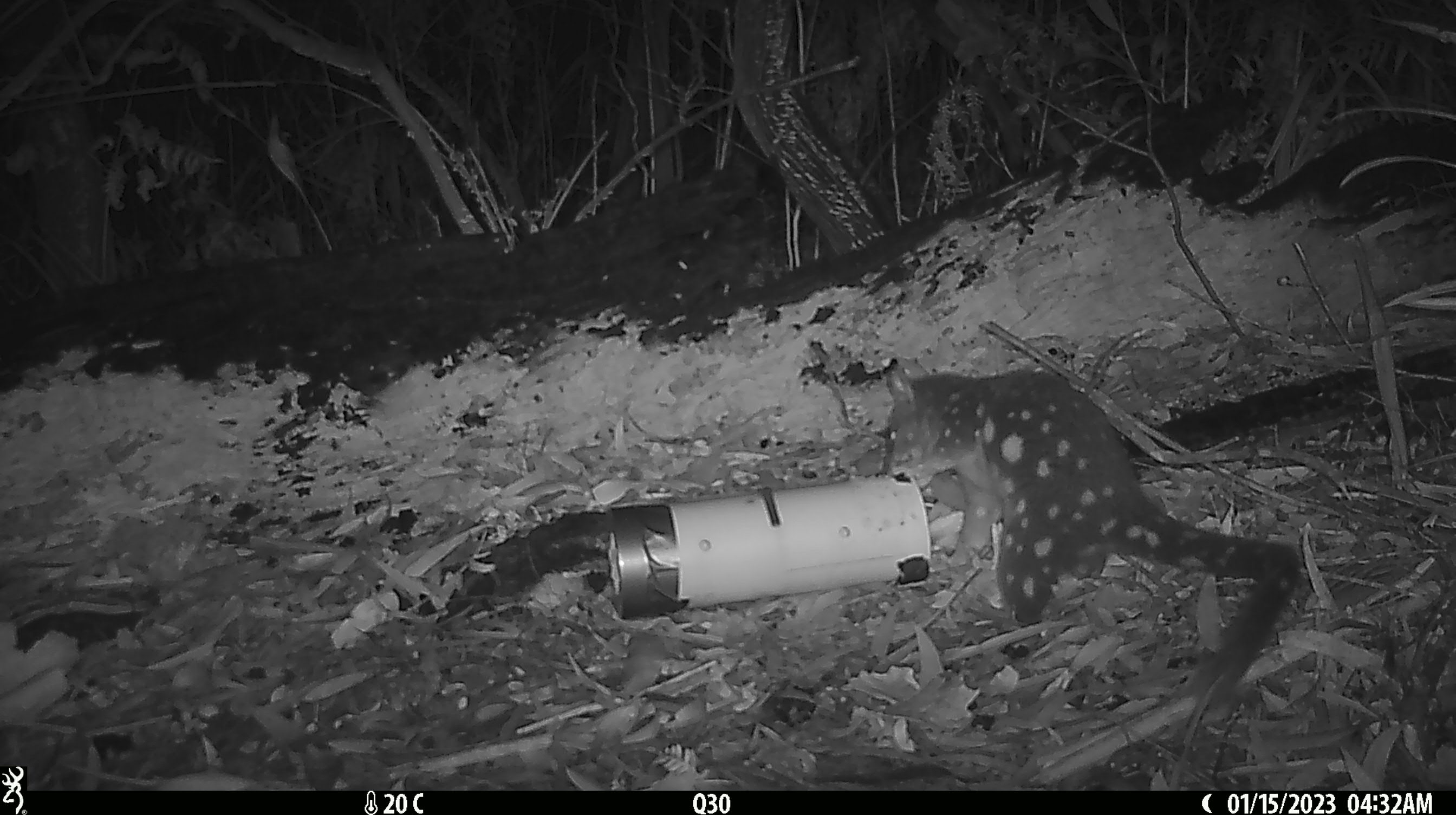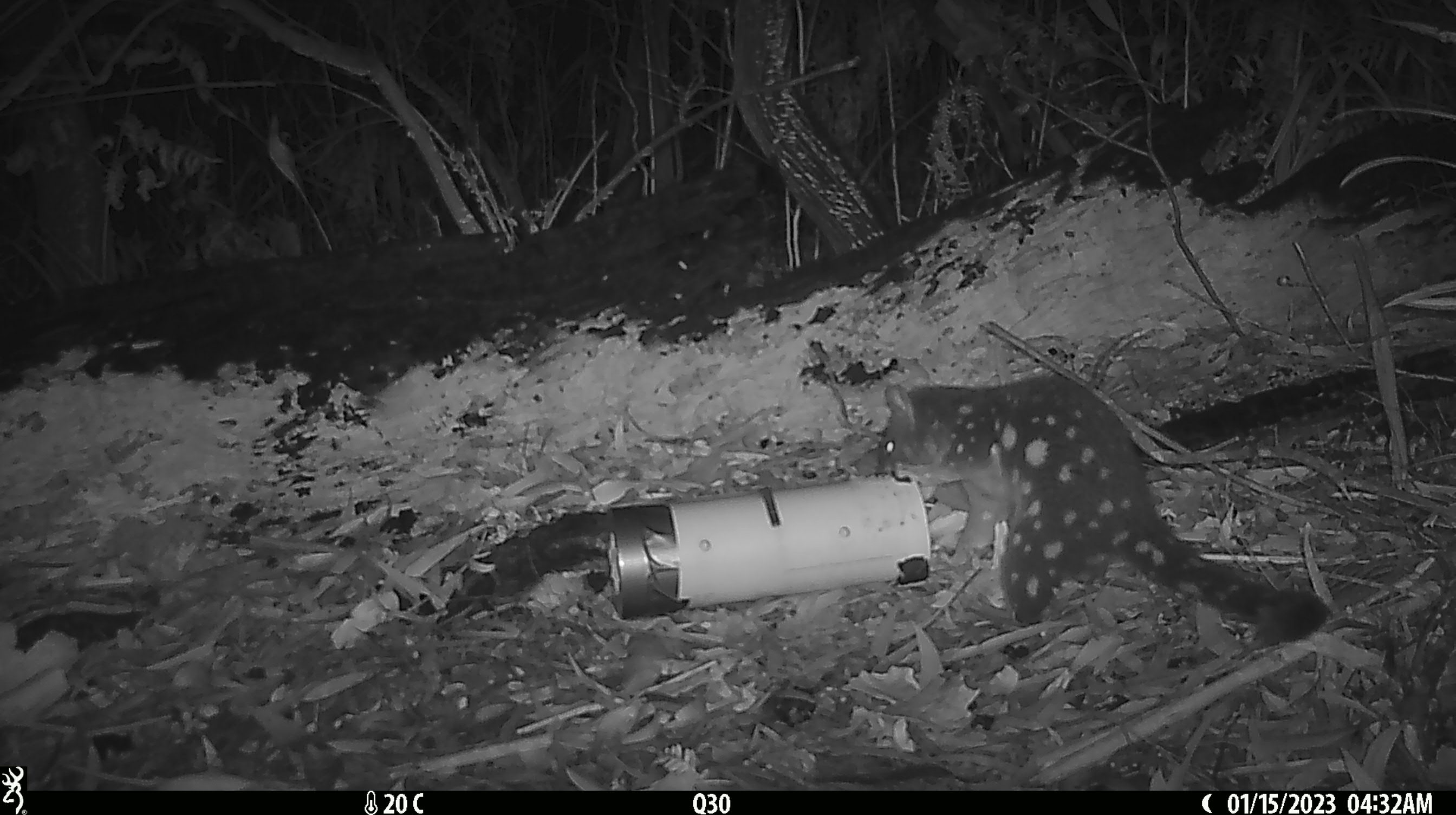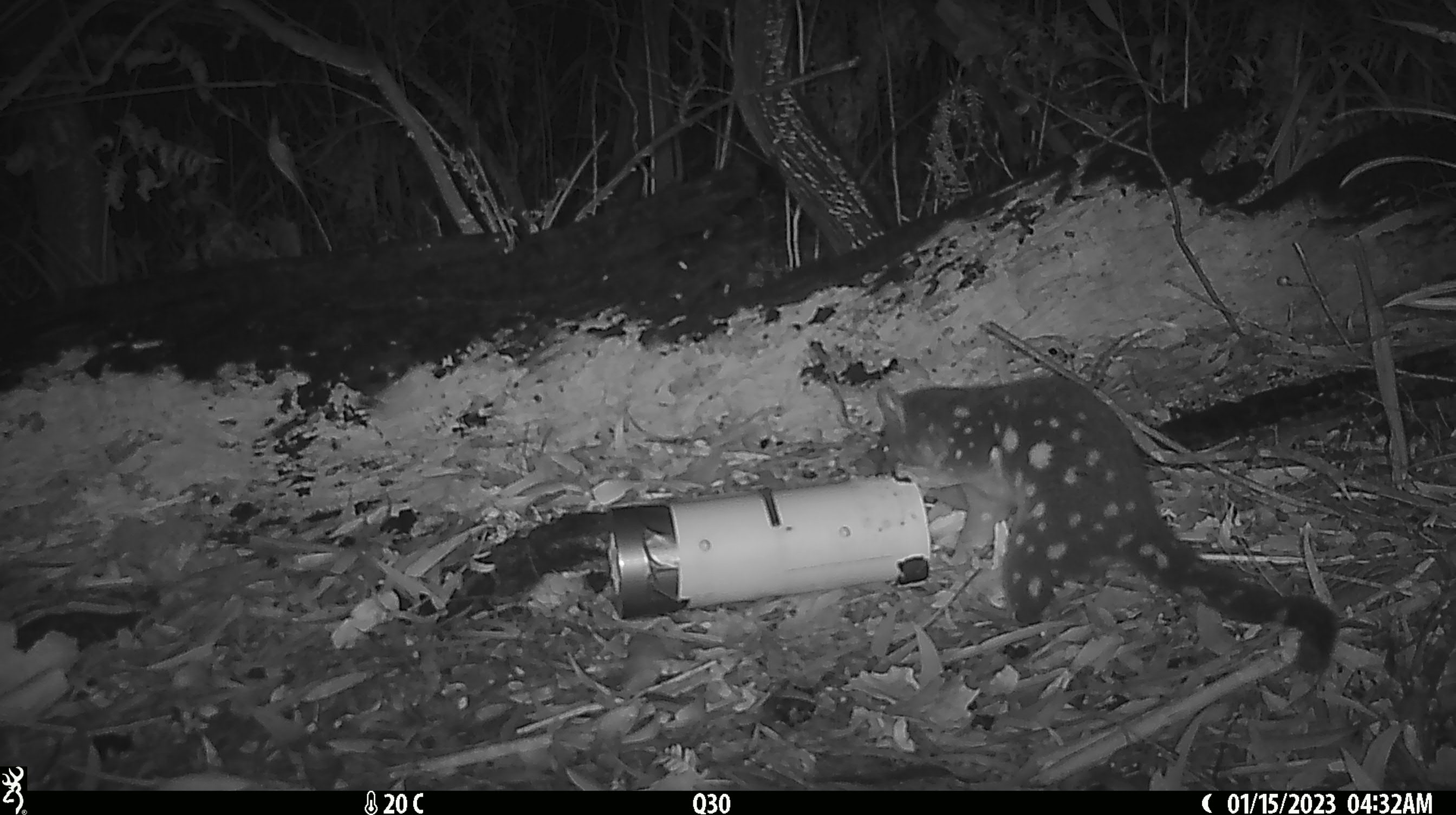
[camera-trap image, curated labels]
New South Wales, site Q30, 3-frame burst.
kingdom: Animalia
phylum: Chordata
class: Mammalia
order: Dasyuromorphia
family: Dasyuridae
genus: Dasyurus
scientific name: Dasyurus maculatus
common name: spotted-tailed quoll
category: quoll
Quoll (spotted-tailed quoll) (Dasyurus maculatus).